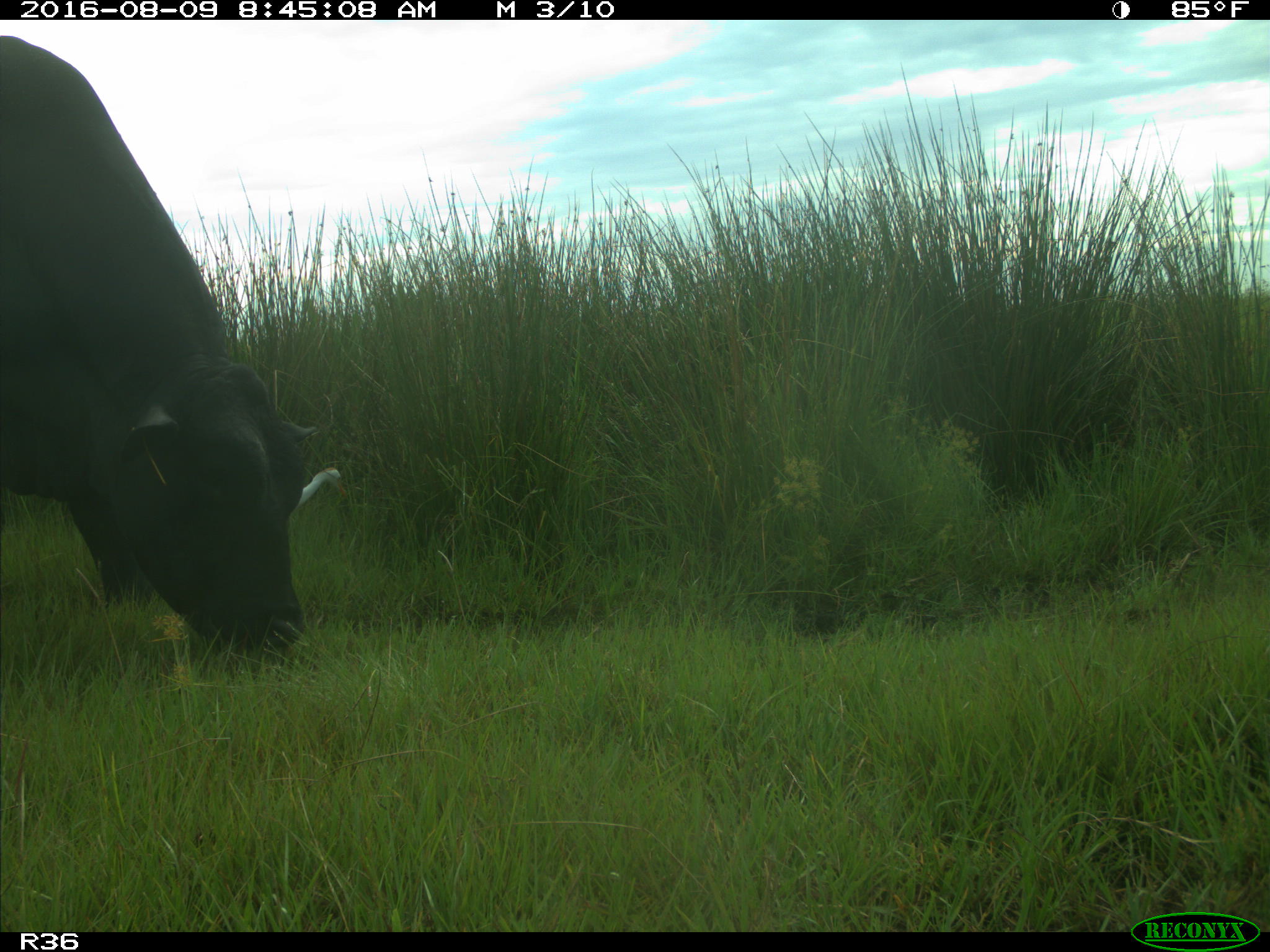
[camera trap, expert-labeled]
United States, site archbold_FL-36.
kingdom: Animalia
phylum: Chordata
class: Mammalia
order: Artiodactyla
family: Bovidae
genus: Bos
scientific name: Bos taurus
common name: domestic cow